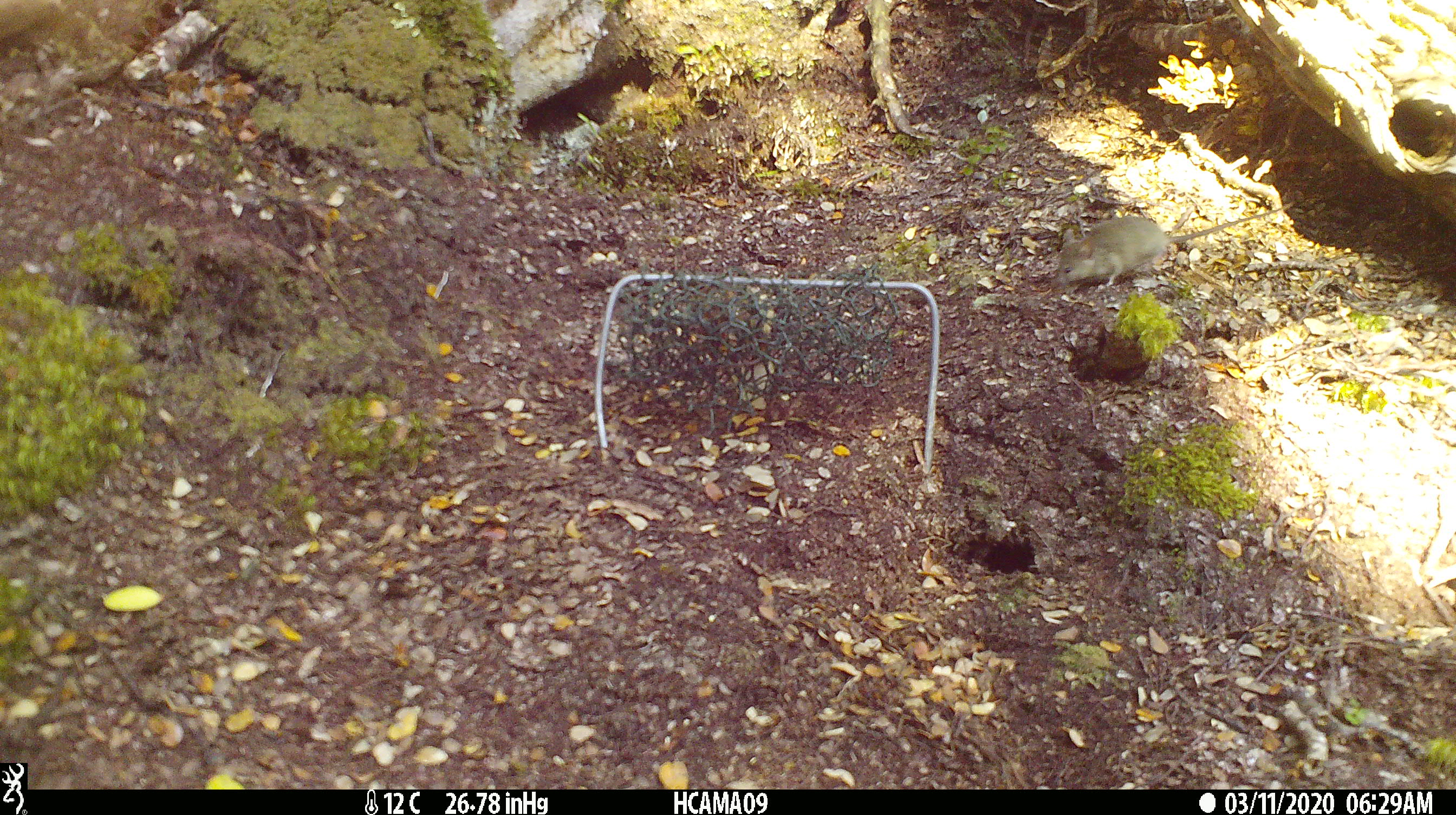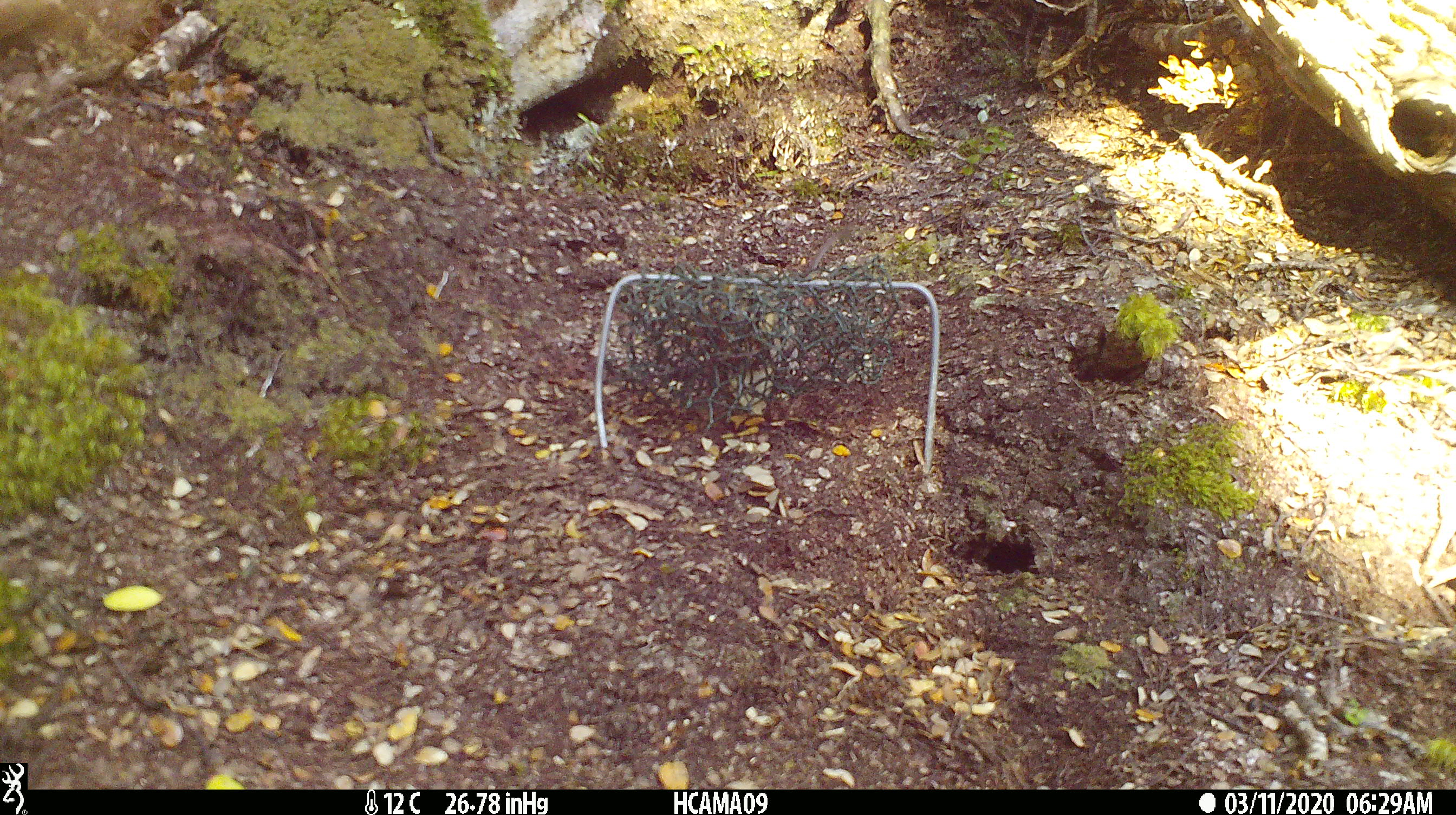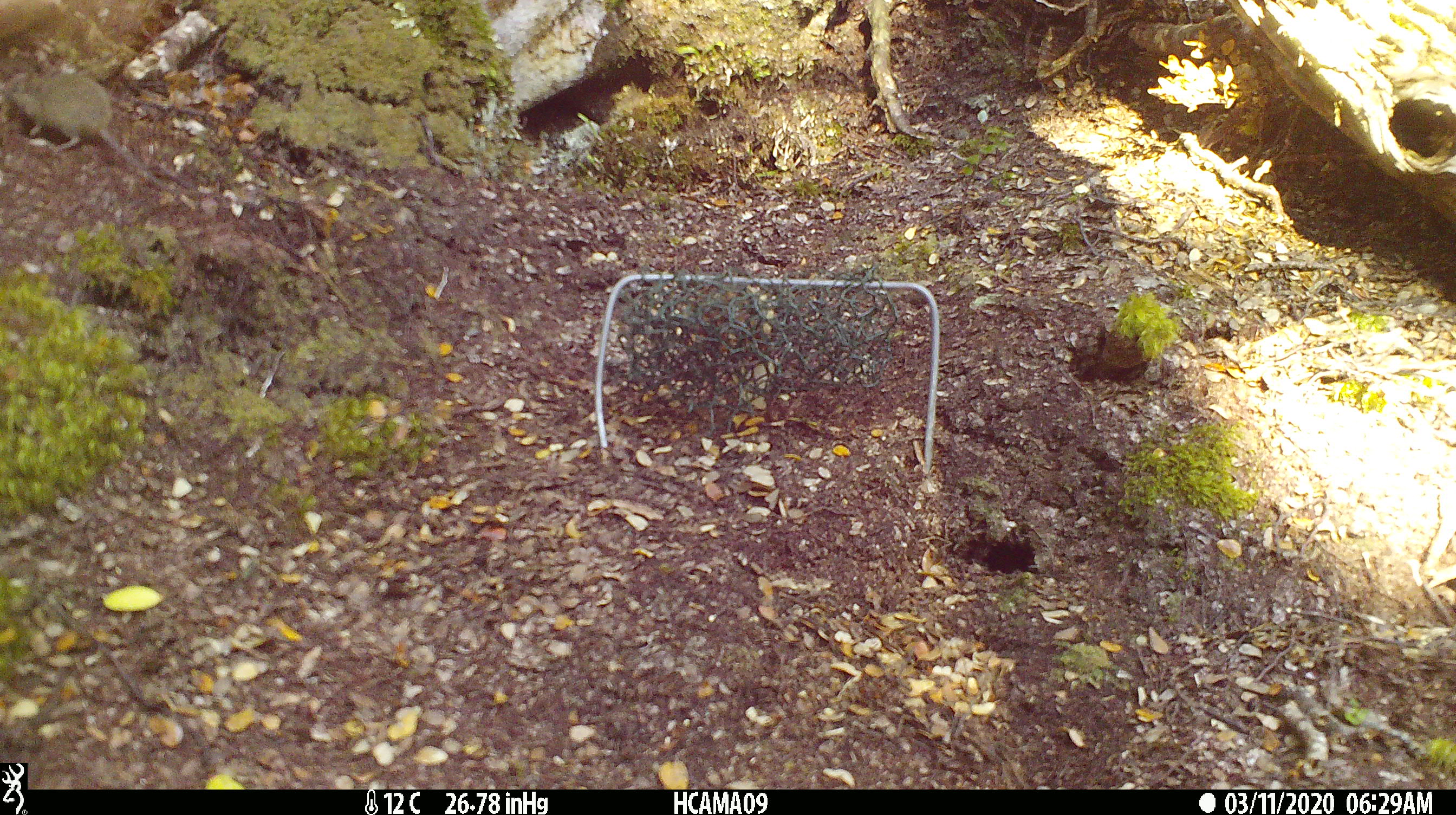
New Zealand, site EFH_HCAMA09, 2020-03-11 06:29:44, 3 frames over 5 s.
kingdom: Animalia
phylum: Chordata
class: Mammalia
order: Rodentia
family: Muridae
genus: Mus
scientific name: Mus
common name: mouse